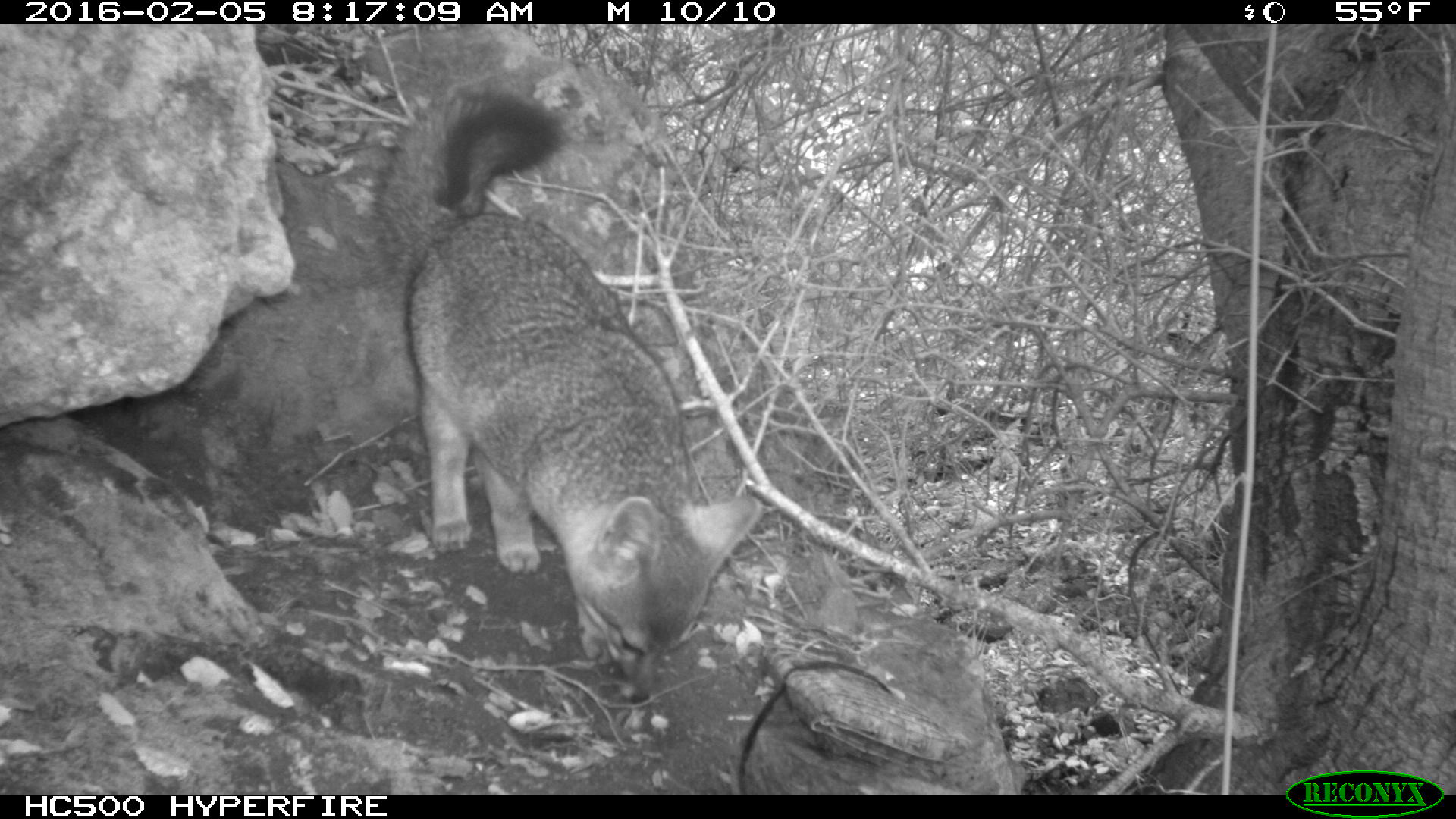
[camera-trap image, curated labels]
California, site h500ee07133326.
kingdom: Animalia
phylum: Chordata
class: Mammalia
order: Carnivora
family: Canidae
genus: Urocyon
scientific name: Urocyon littoralis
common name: island fox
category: fox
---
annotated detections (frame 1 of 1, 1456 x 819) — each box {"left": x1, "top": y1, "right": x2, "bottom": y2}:
fox: {"left": 369, "top": 87, "right": 761, "bottom": 700}